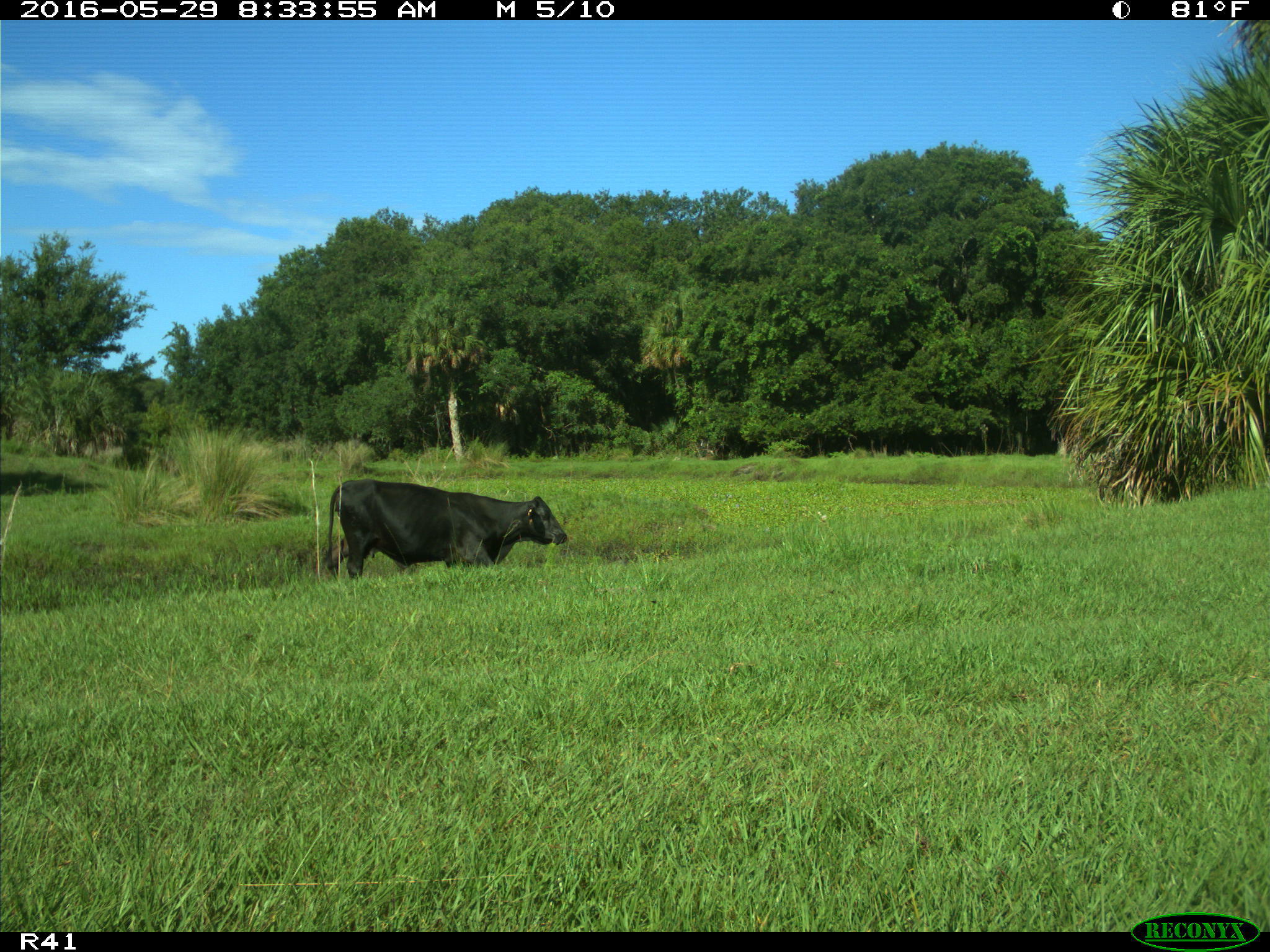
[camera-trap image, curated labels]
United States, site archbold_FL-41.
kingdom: Animalia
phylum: Chordata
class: Mammalia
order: Artiodactyla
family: Bovidae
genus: Bos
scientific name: Bos taurus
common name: domestic cow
Bos taurus (domestic cow).